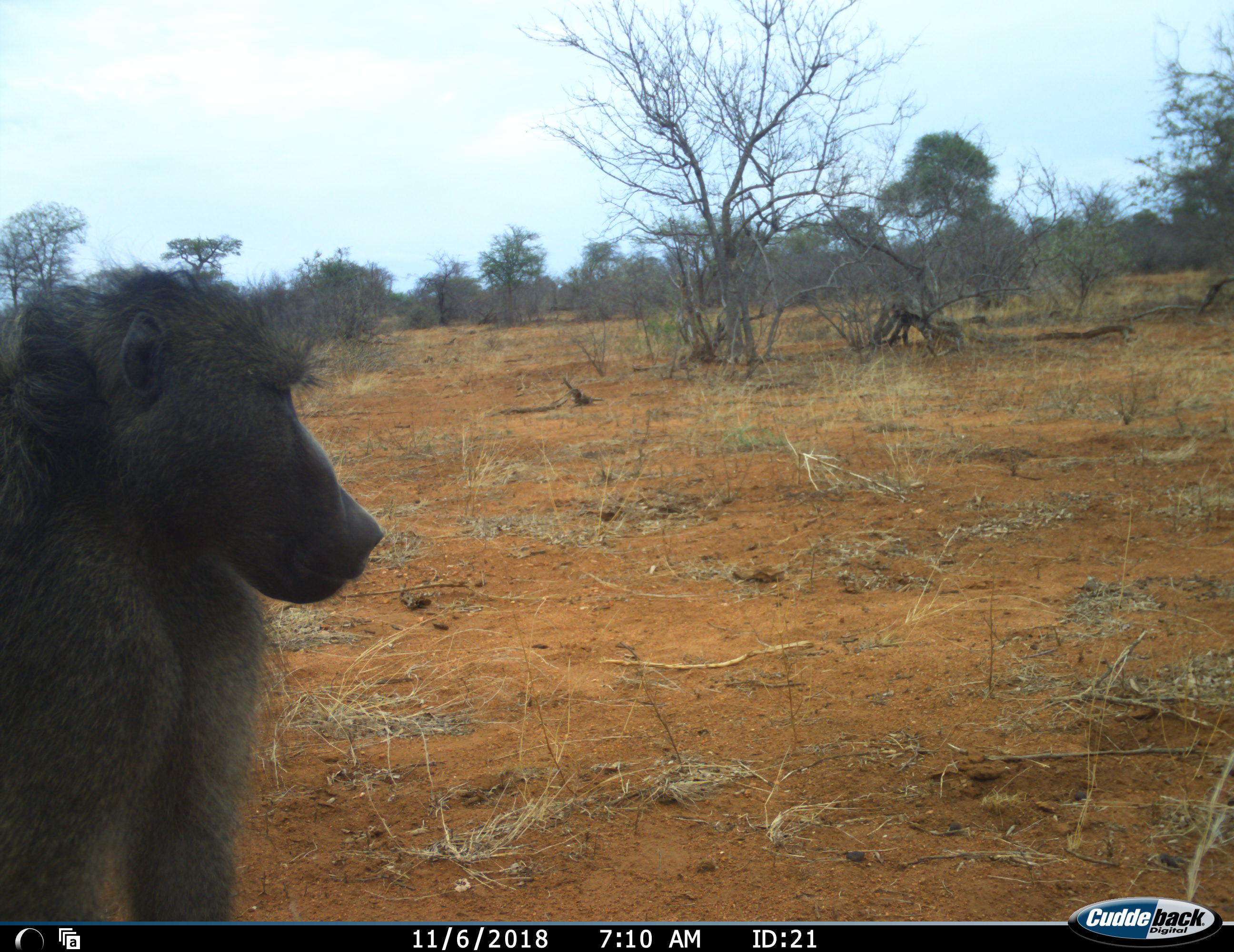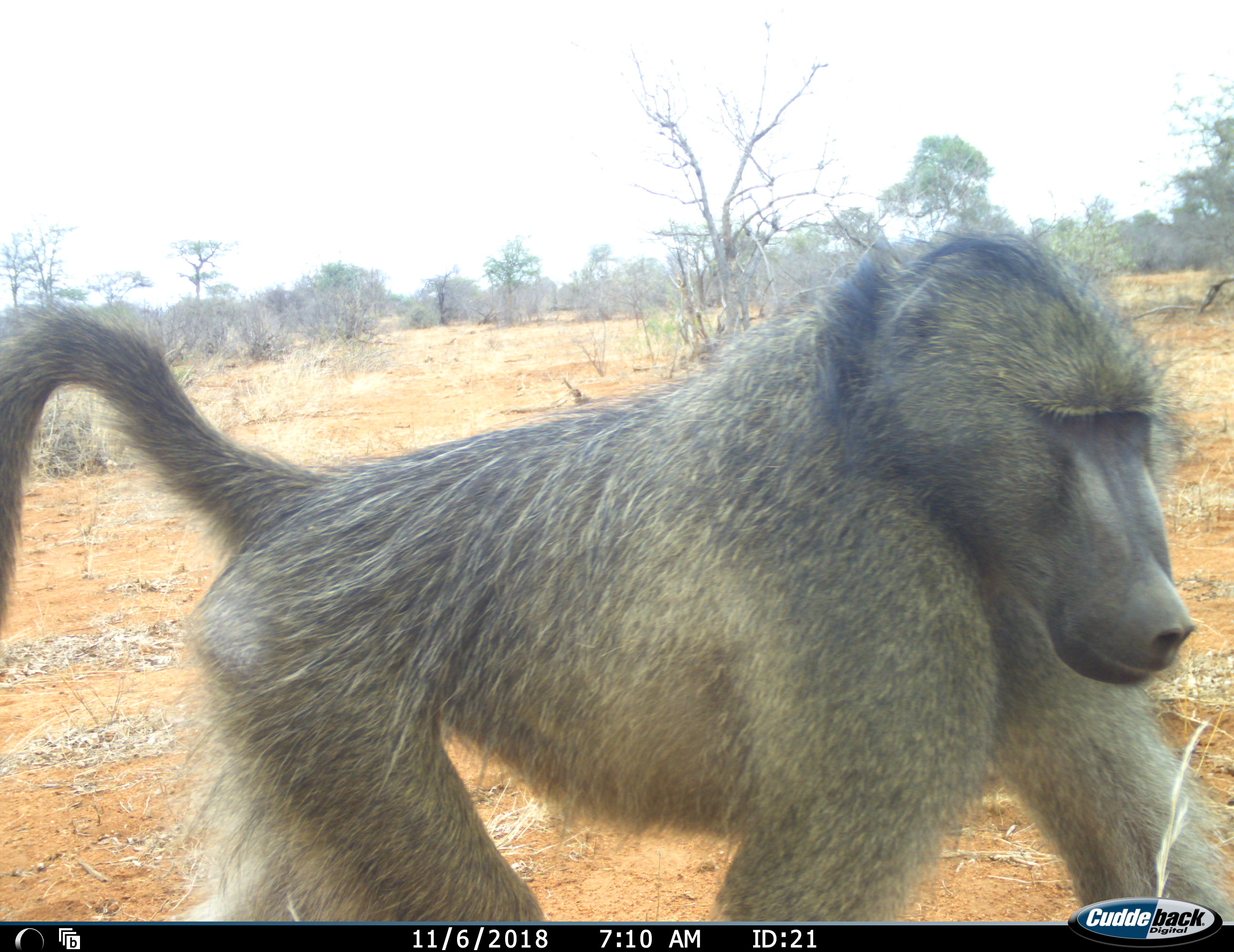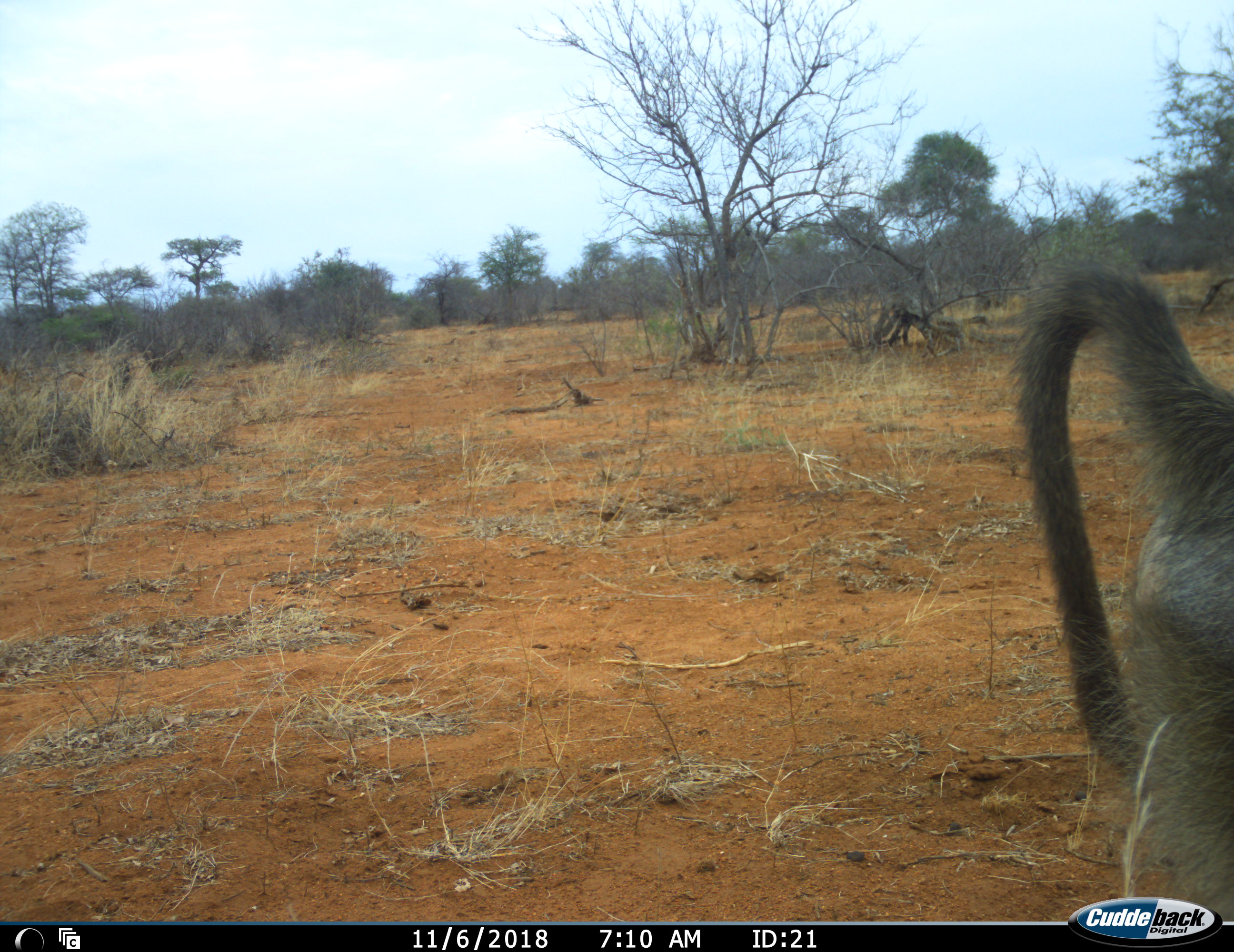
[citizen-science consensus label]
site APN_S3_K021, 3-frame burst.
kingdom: Animalia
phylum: Chordata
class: Mammalia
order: Primates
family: Cercopithecidae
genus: Papio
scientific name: Papio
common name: baboon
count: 1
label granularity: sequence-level